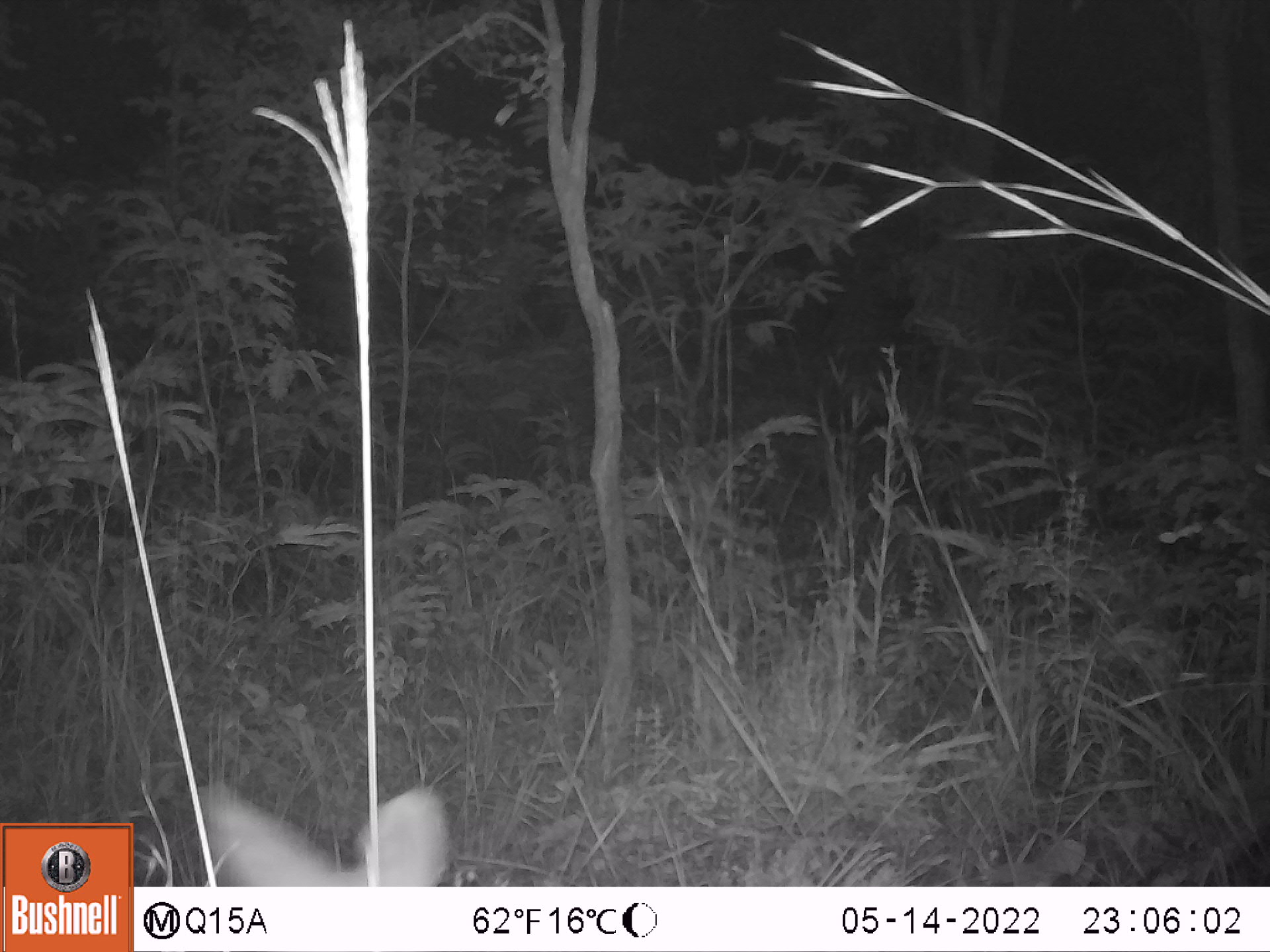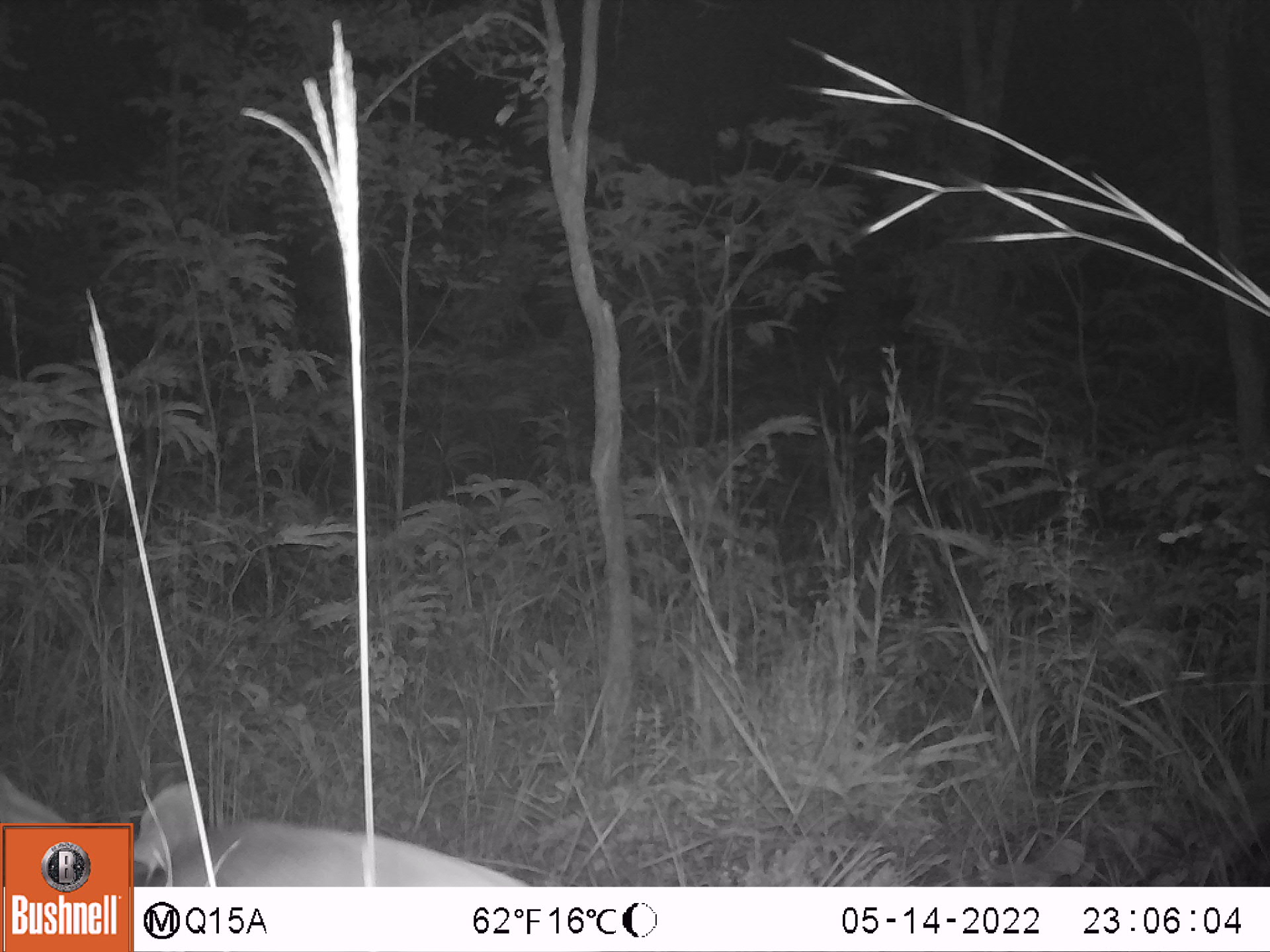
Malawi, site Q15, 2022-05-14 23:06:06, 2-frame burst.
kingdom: Animalia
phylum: Chordata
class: Mammalia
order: Artiodactyla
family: Bovidae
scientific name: Antilopinae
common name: small antelope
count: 1